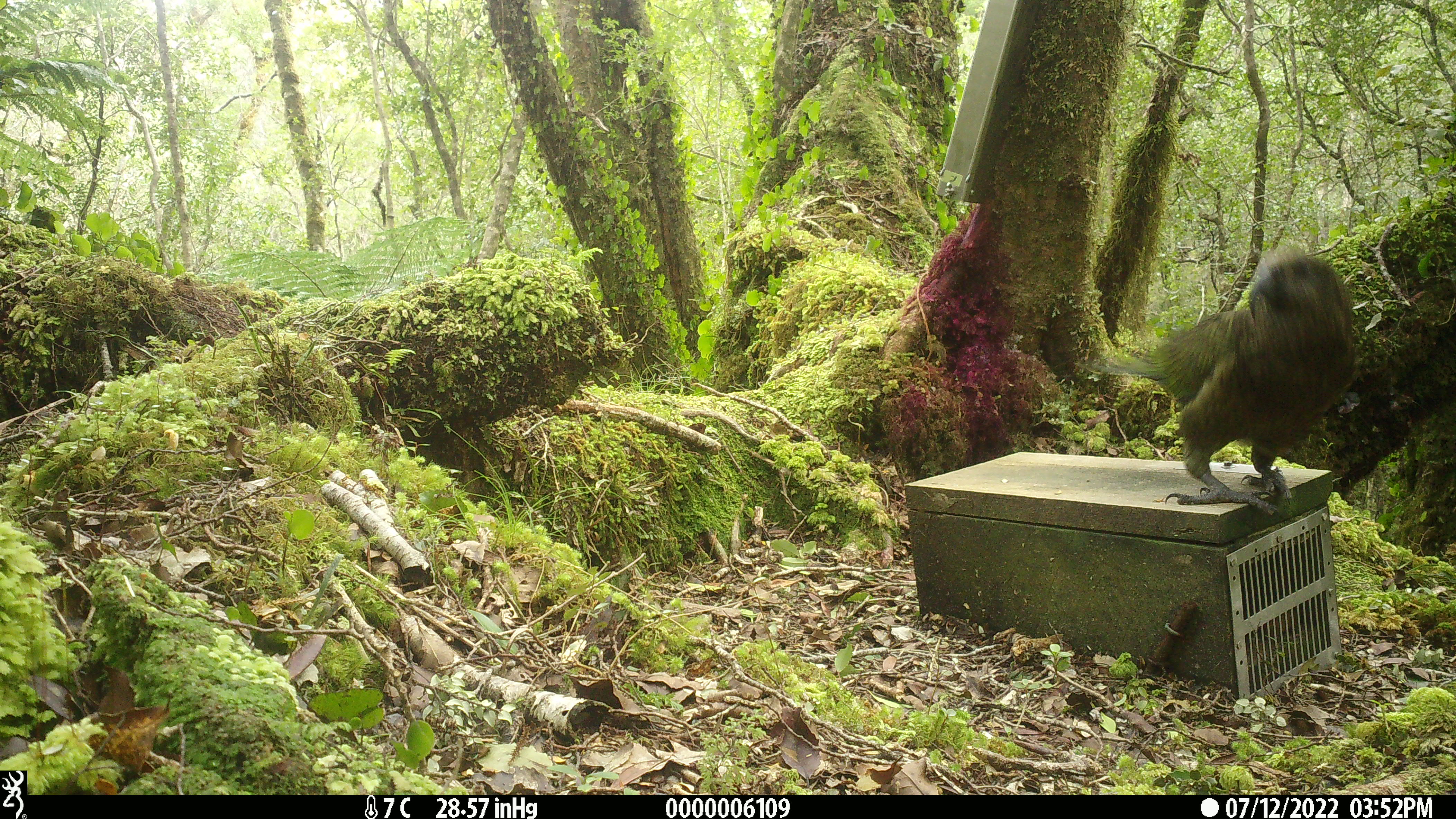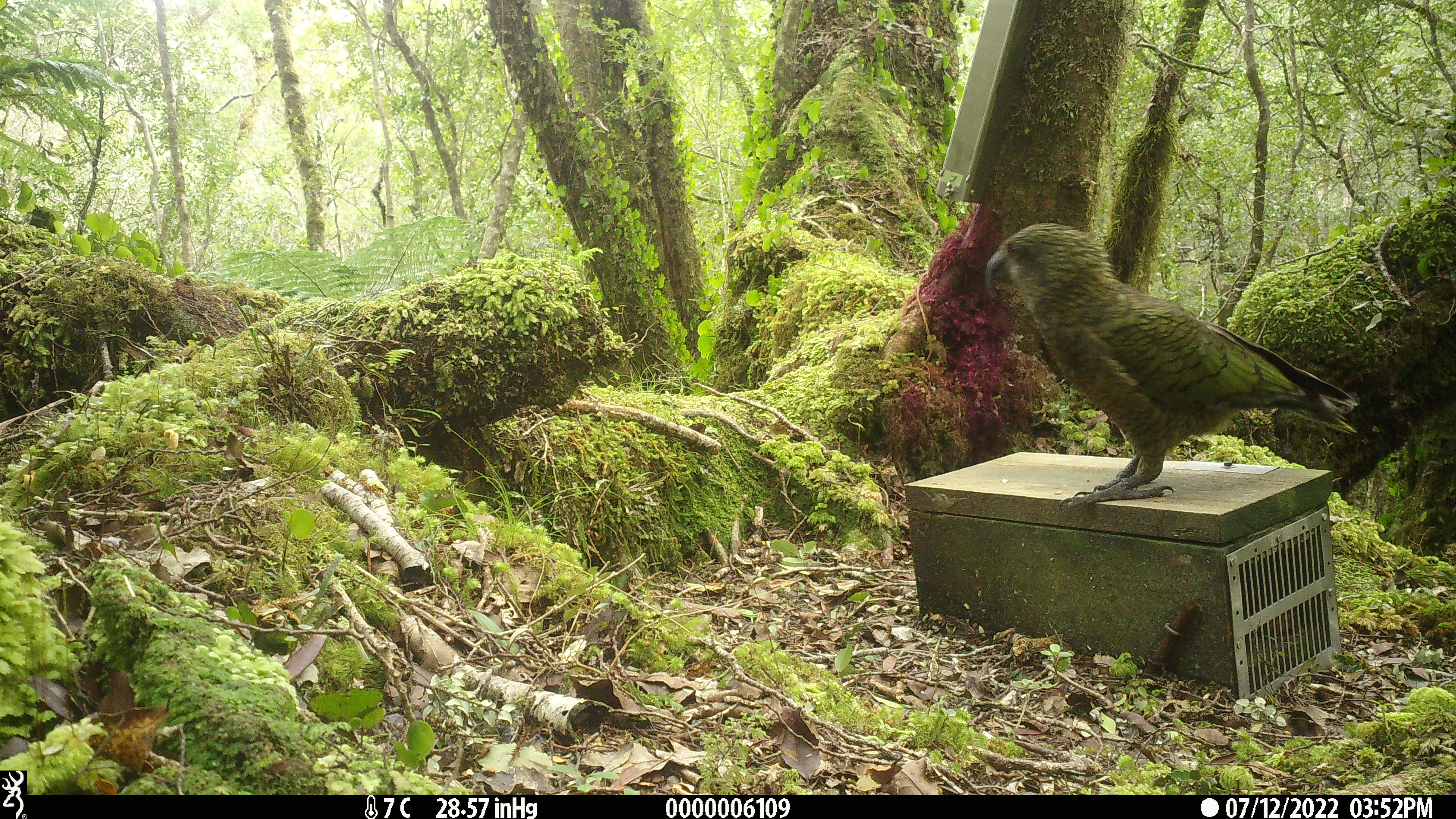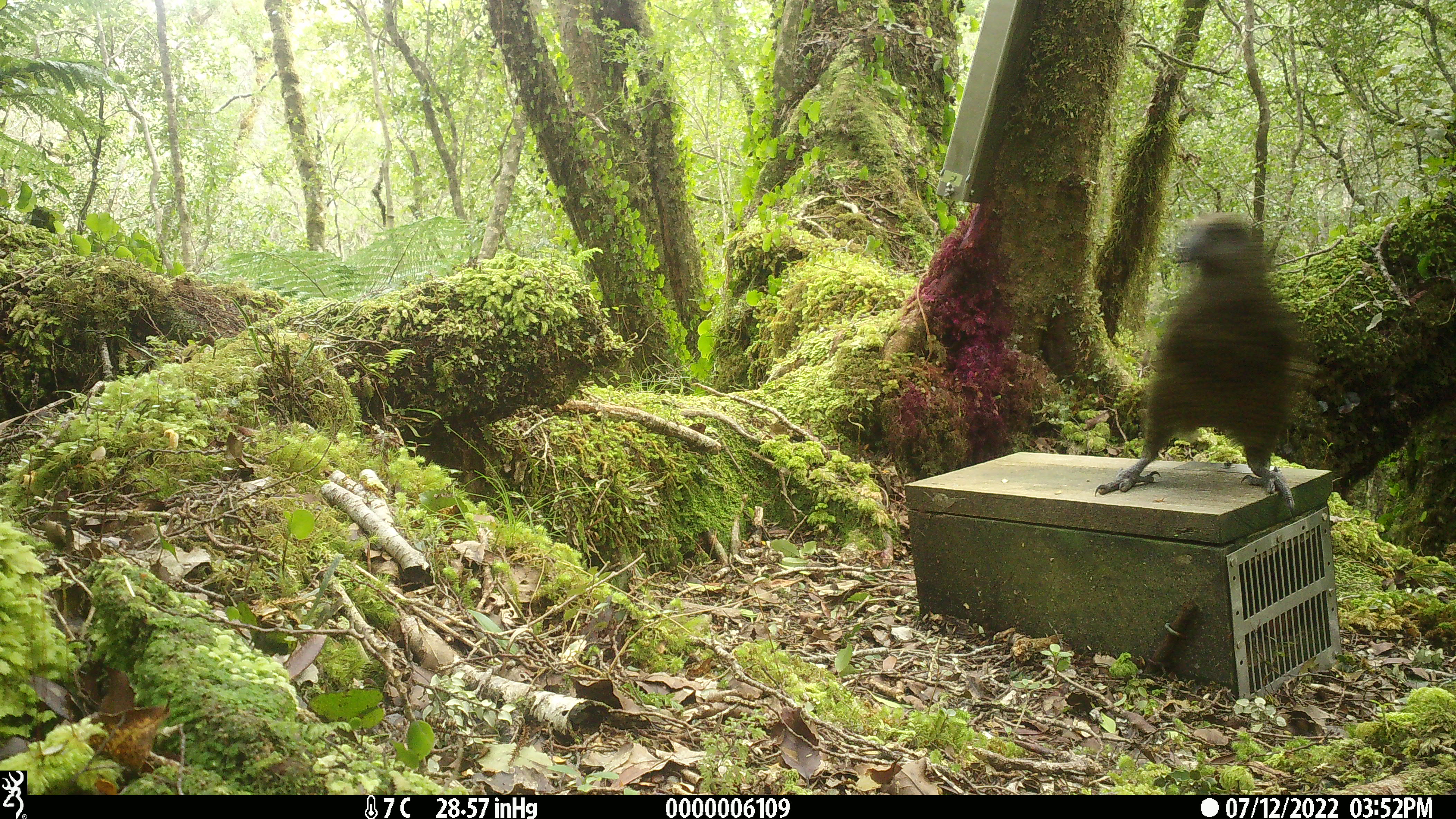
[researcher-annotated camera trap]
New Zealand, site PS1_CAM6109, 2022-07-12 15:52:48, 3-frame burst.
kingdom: Animalia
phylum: Chordata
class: Aves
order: Psittaciformes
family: Strigopidae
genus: Nestor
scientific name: Nestor notabilis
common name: kea